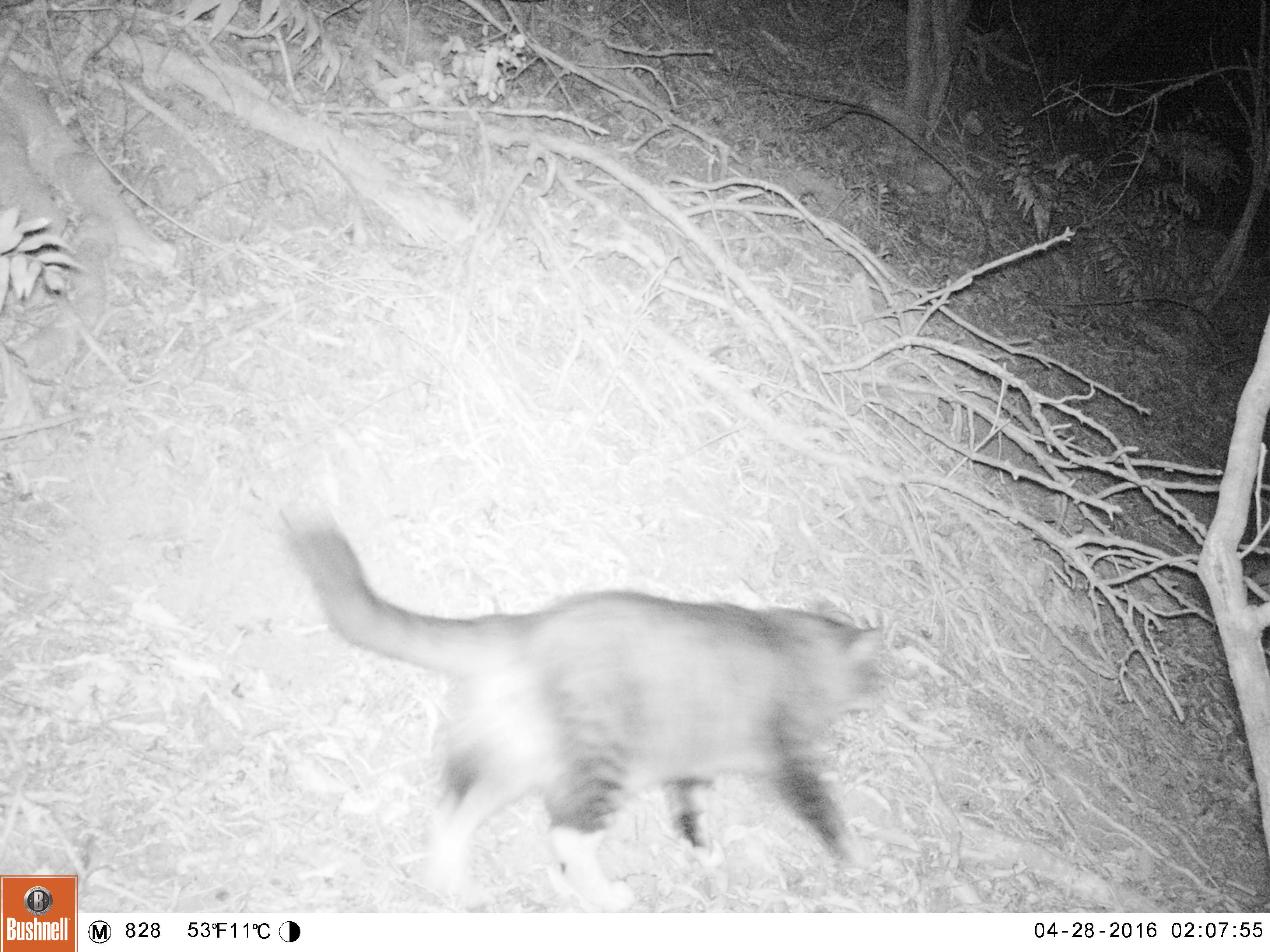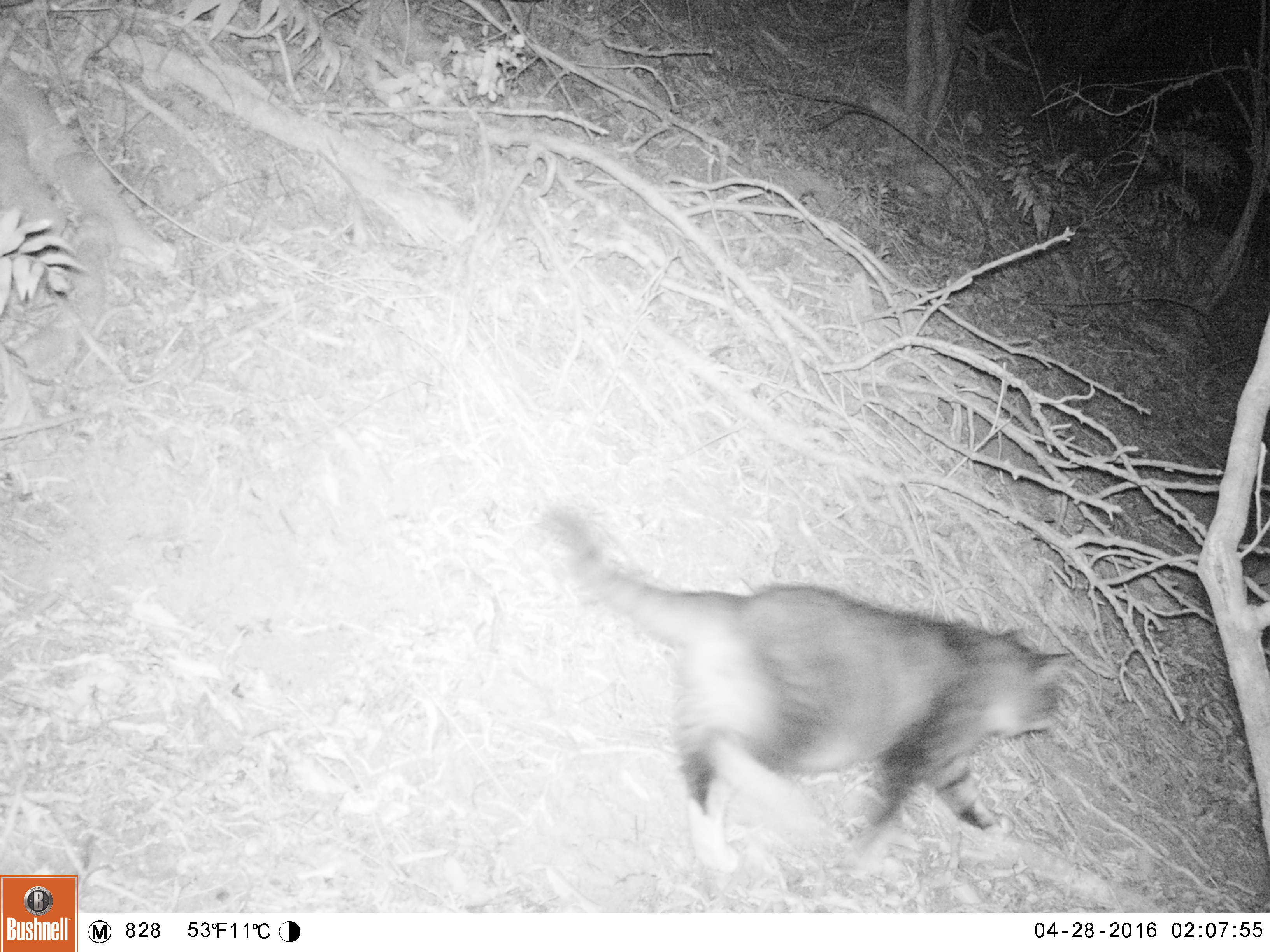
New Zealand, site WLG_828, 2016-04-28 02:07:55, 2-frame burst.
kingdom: Animalia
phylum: Chordata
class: Mammalia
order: Carnivora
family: Felidae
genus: Felis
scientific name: Felis catus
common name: domestic cat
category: cat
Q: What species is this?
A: Cat (domestic cat) (Felis catus).